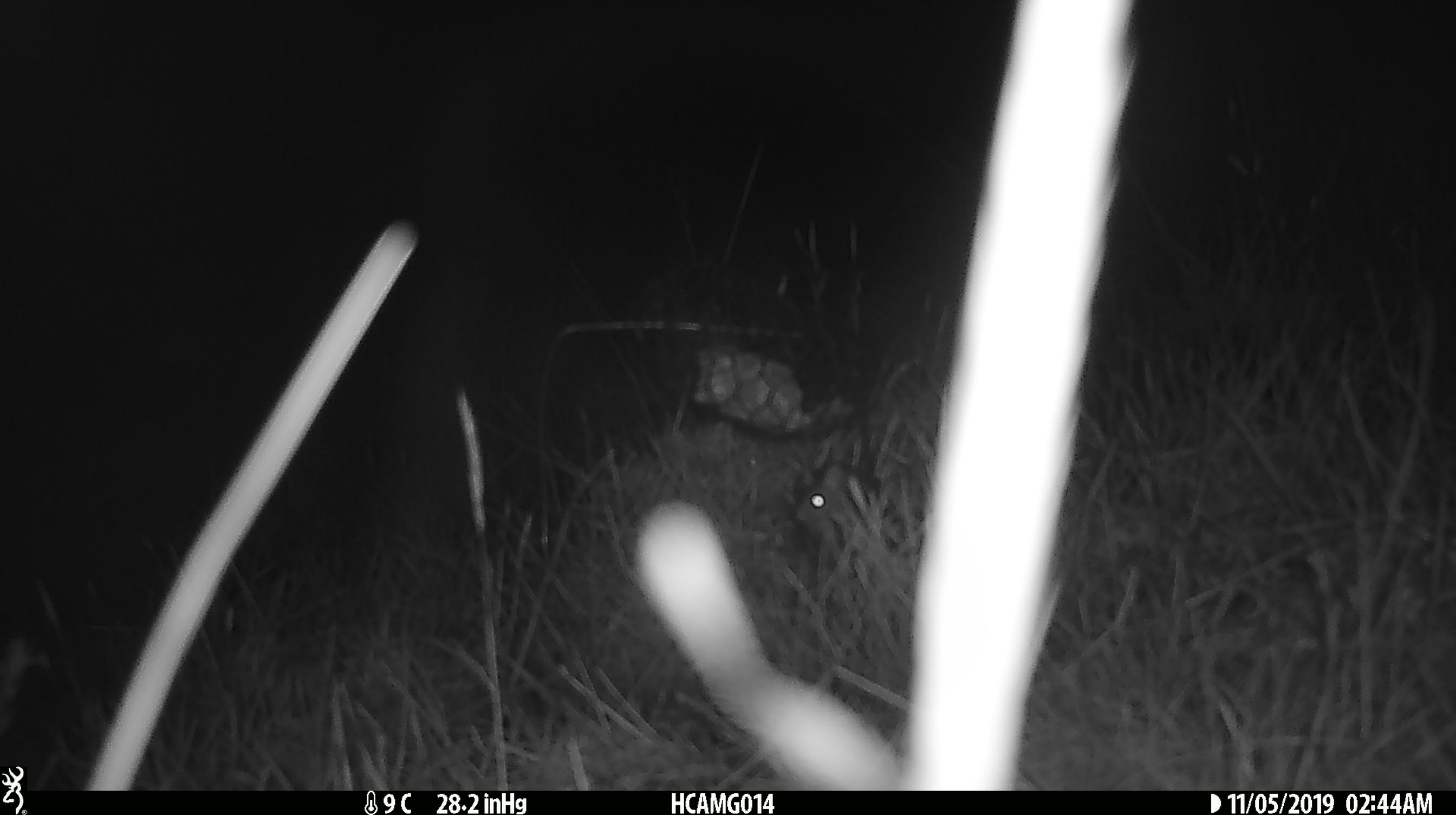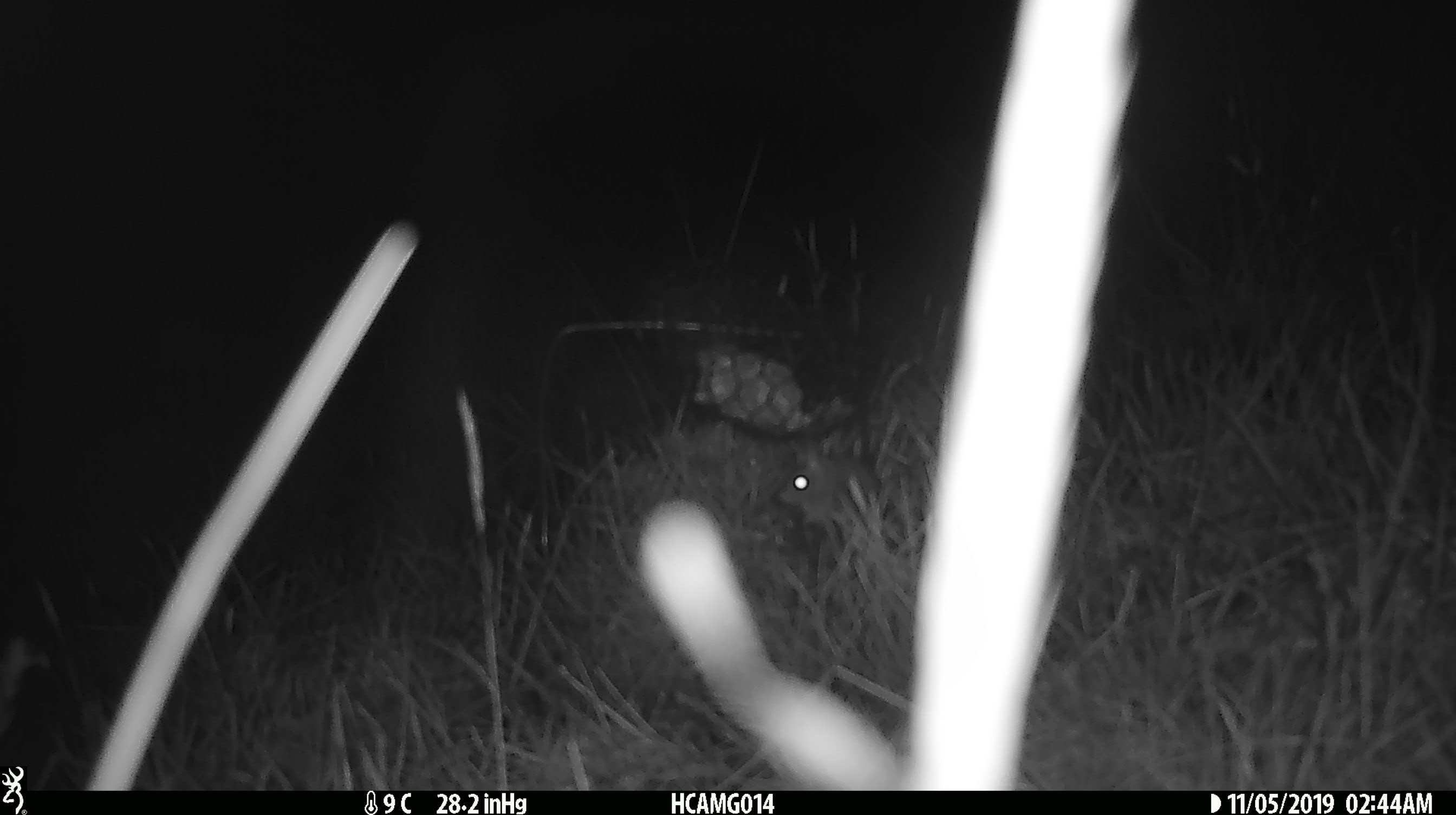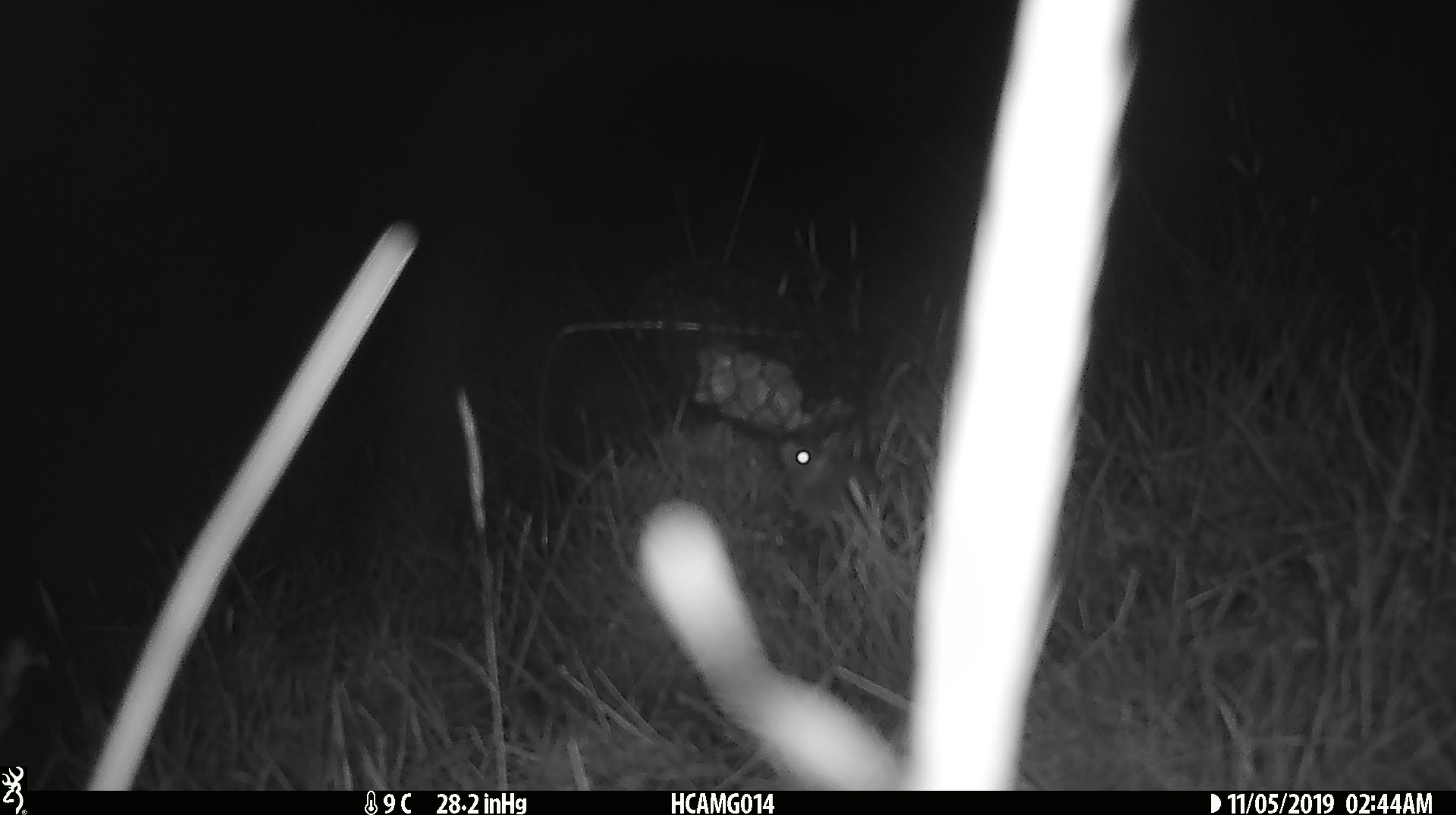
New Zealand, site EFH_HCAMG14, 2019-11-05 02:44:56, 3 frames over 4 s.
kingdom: Animalia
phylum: Chordata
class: Mammalia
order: Rodentia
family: Muridae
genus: Mus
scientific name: Mus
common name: mouse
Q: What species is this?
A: Mouse (Mus).